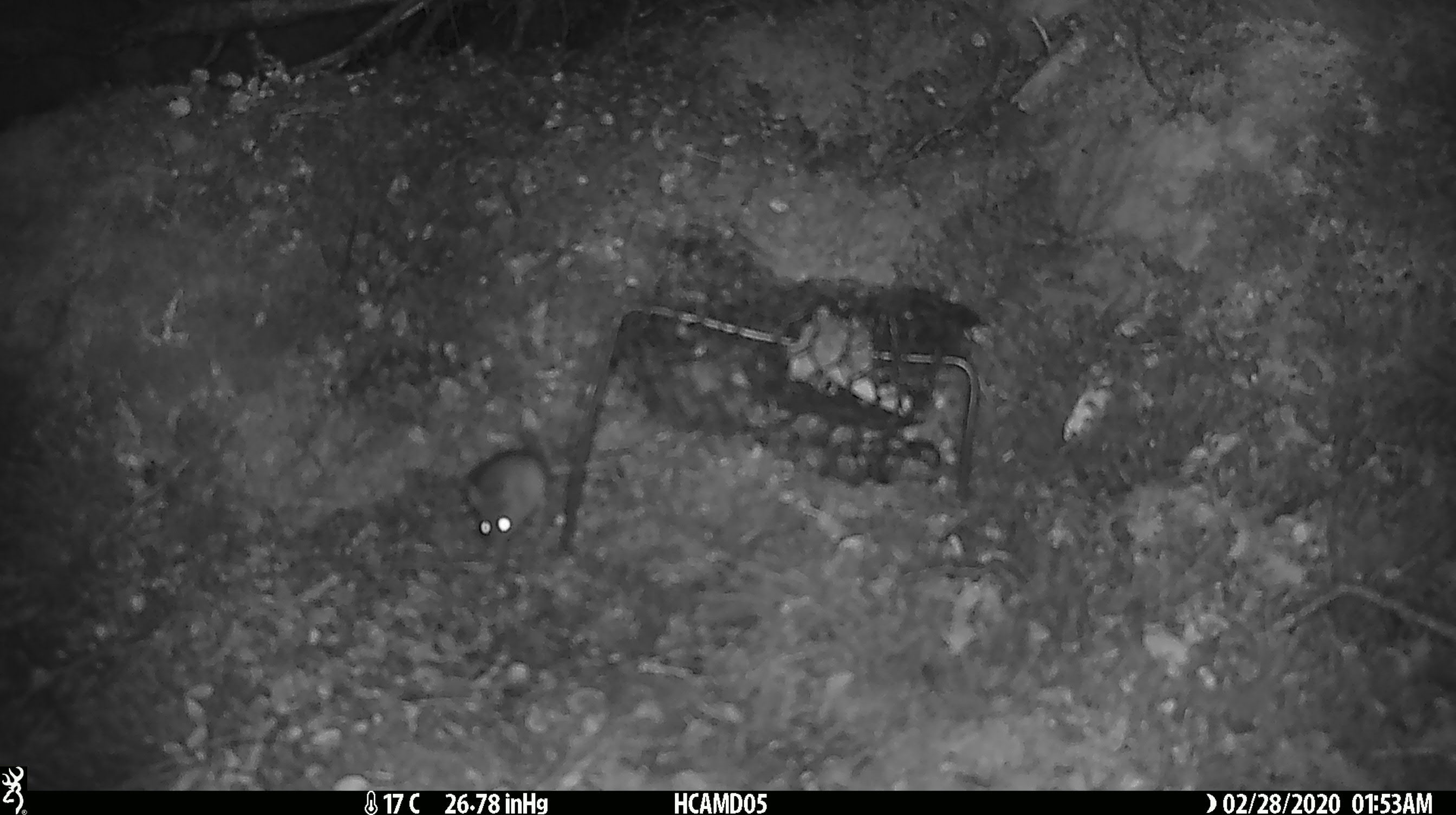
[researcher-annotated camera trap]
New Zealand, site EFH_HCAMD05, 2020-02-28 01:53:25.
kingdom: Animalia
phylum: Chordata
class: Mammalia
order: Rodentia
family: Muridae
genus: Mus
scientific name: Mus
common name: mouse